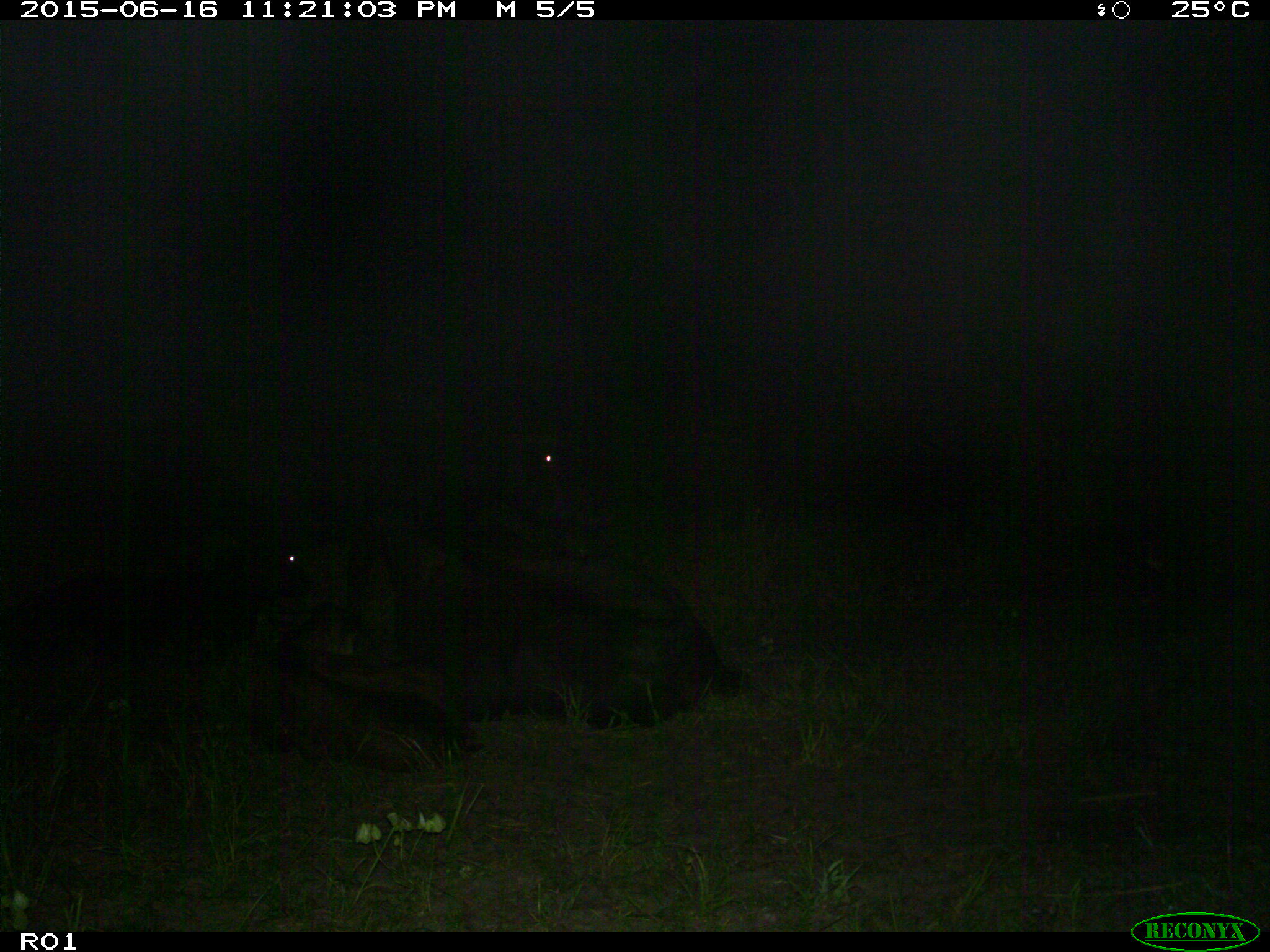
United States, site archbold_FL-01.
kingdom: Animalia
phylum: Chordata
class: Mammalia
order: Artiodactyla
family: Bovidae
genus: Bos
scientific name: Bos taurus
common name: domestic cow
Bos taurus (domestic cow).